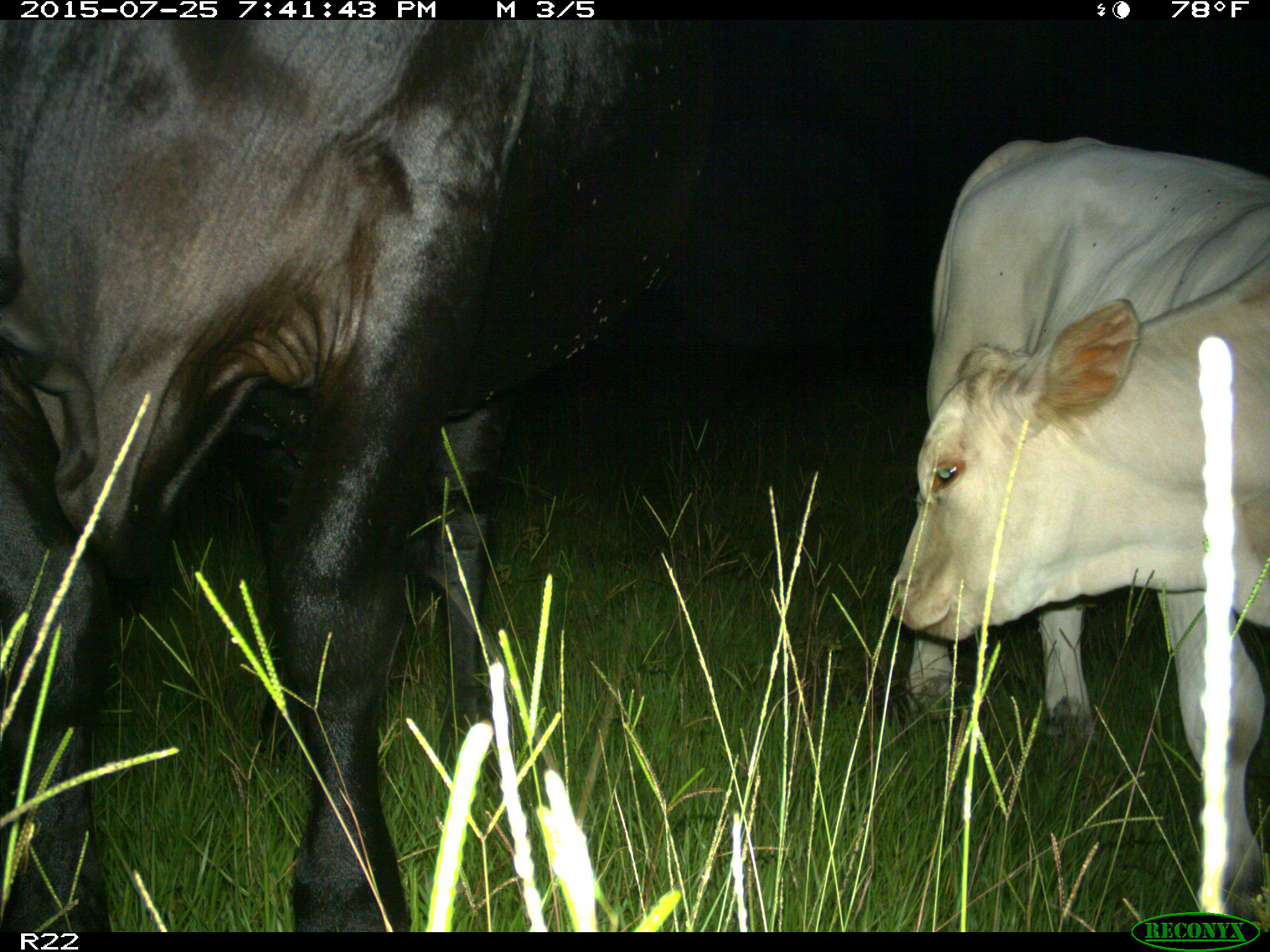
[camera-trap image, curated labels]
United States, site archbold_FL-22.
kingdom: Animalia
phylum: Chordata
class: Mammalia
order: Artiodactyla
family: Bovidae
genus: Bos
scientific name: Bos taurus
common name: domestic cow